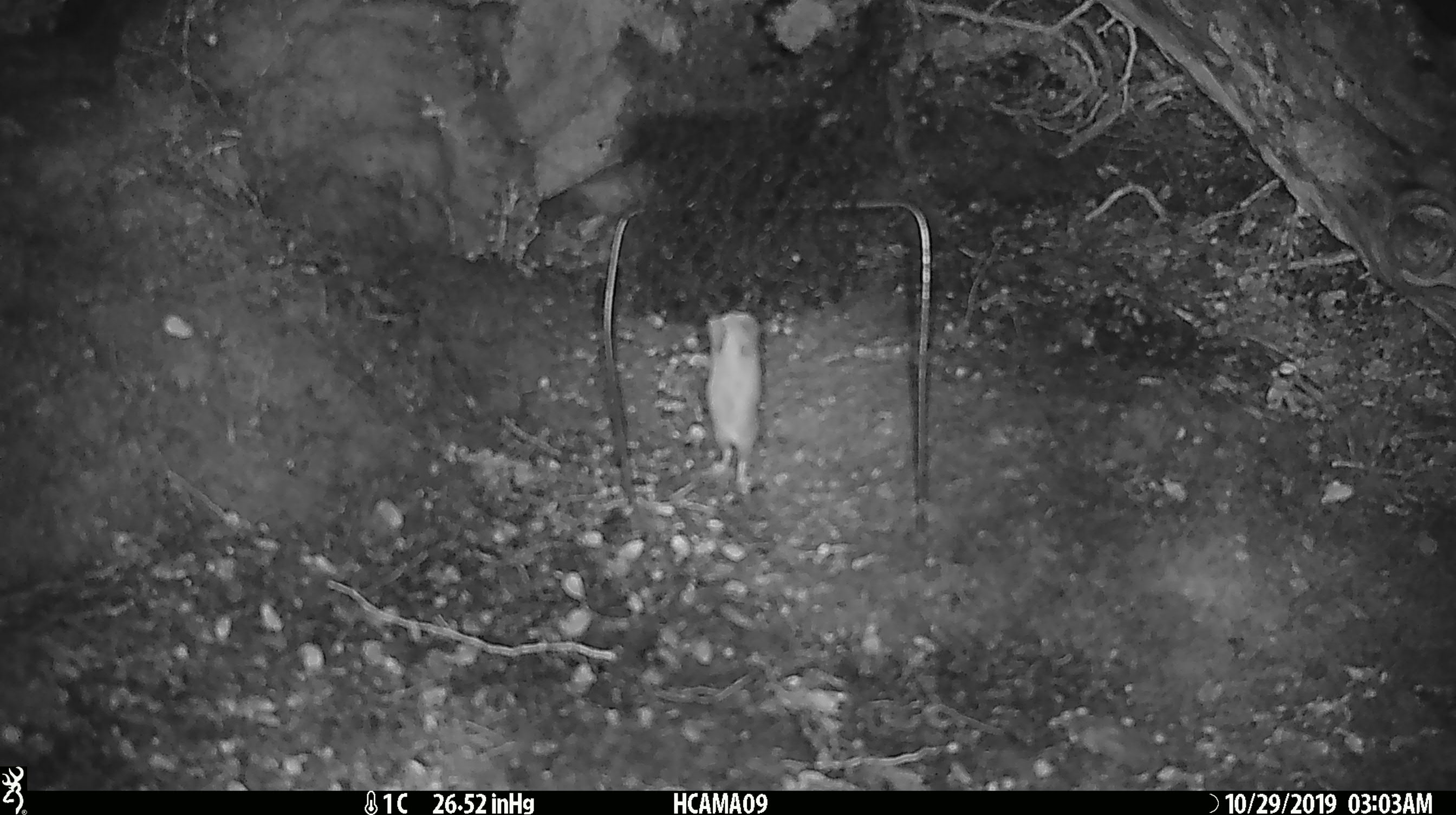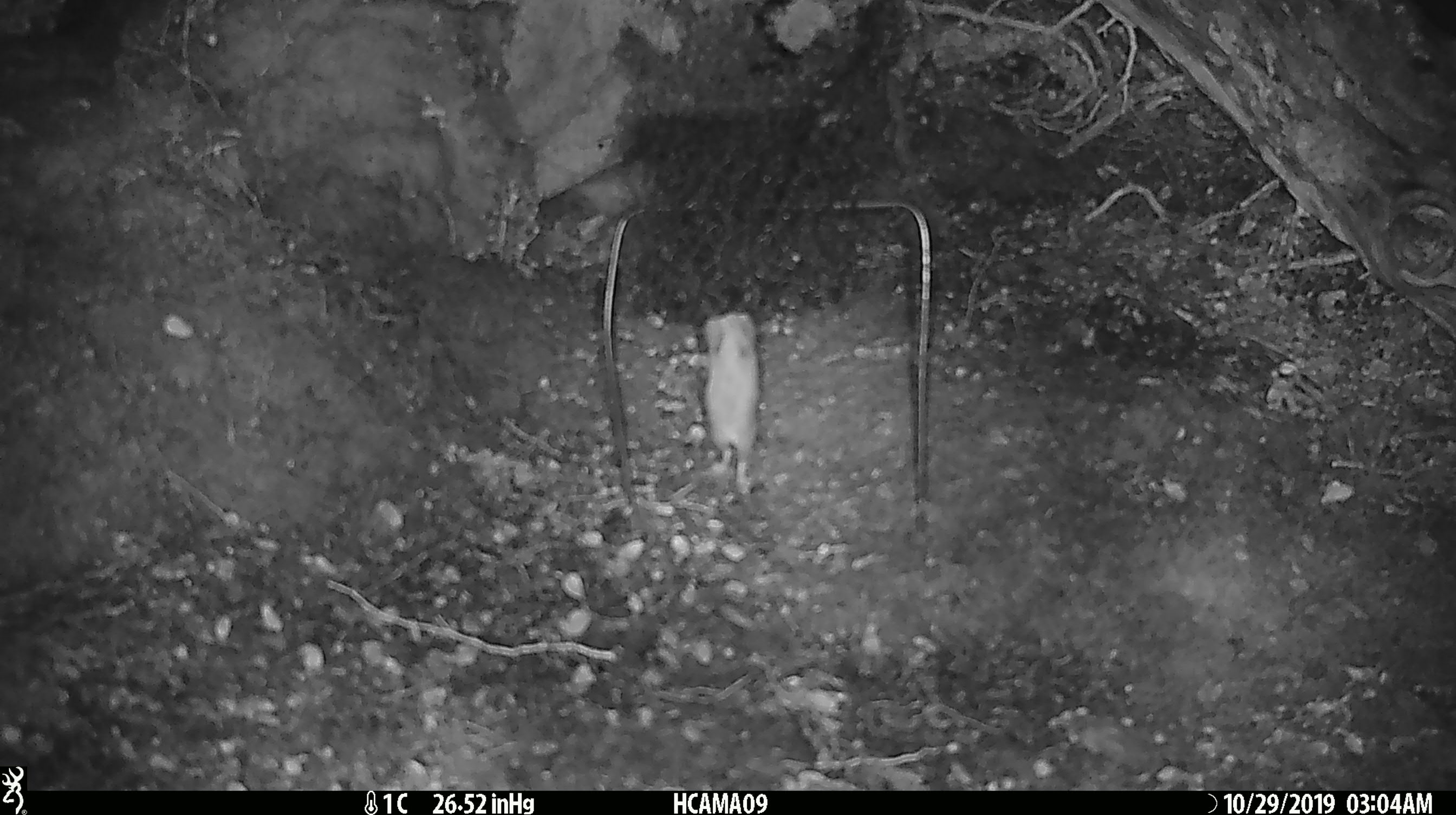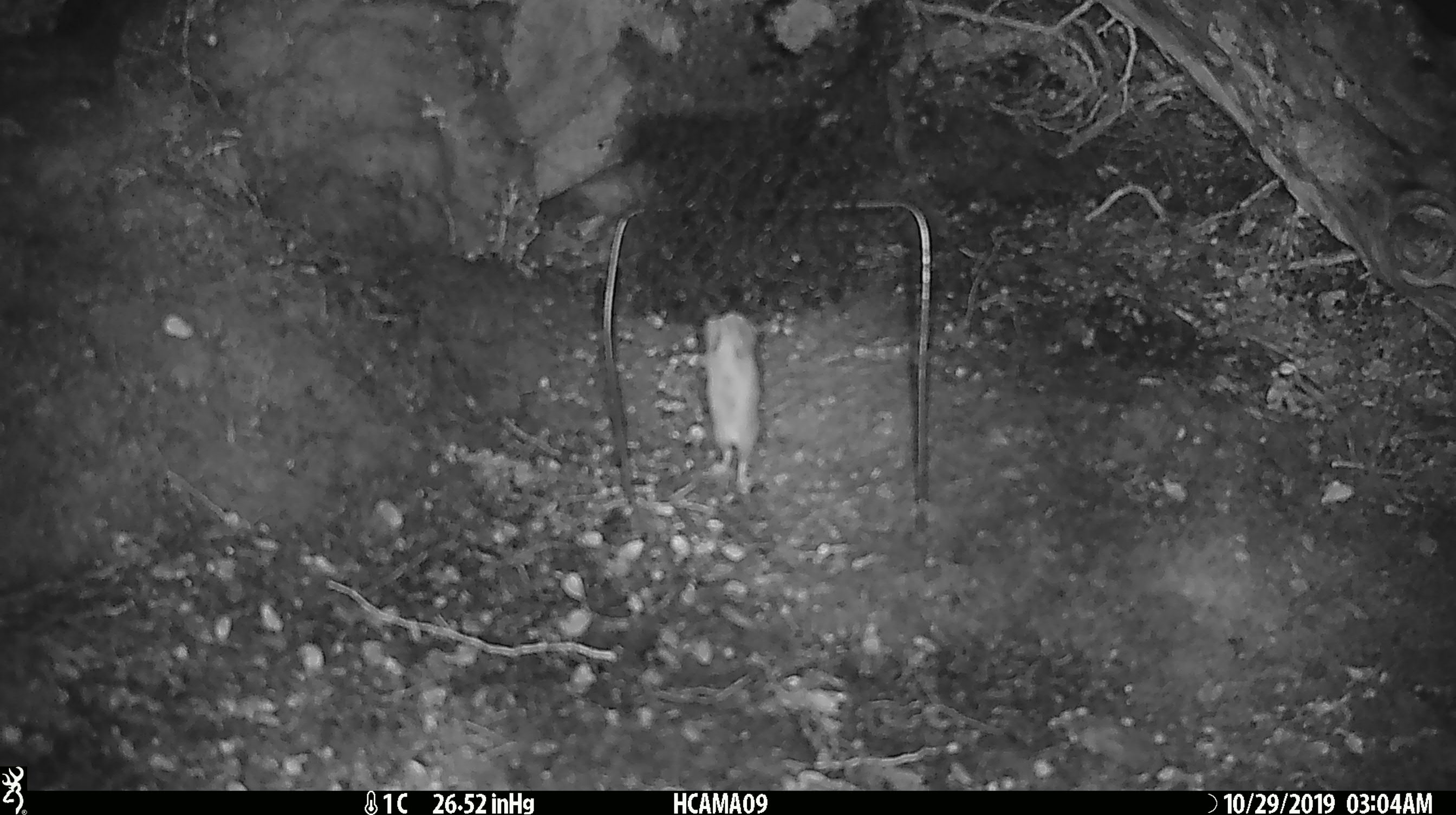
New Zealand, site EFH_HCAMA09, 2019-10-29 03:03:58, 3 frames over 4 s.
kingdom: Animalia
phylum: Chordata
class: Mammalia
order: Rodentia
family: Muridae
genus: Mus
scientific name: Mus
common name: mouse